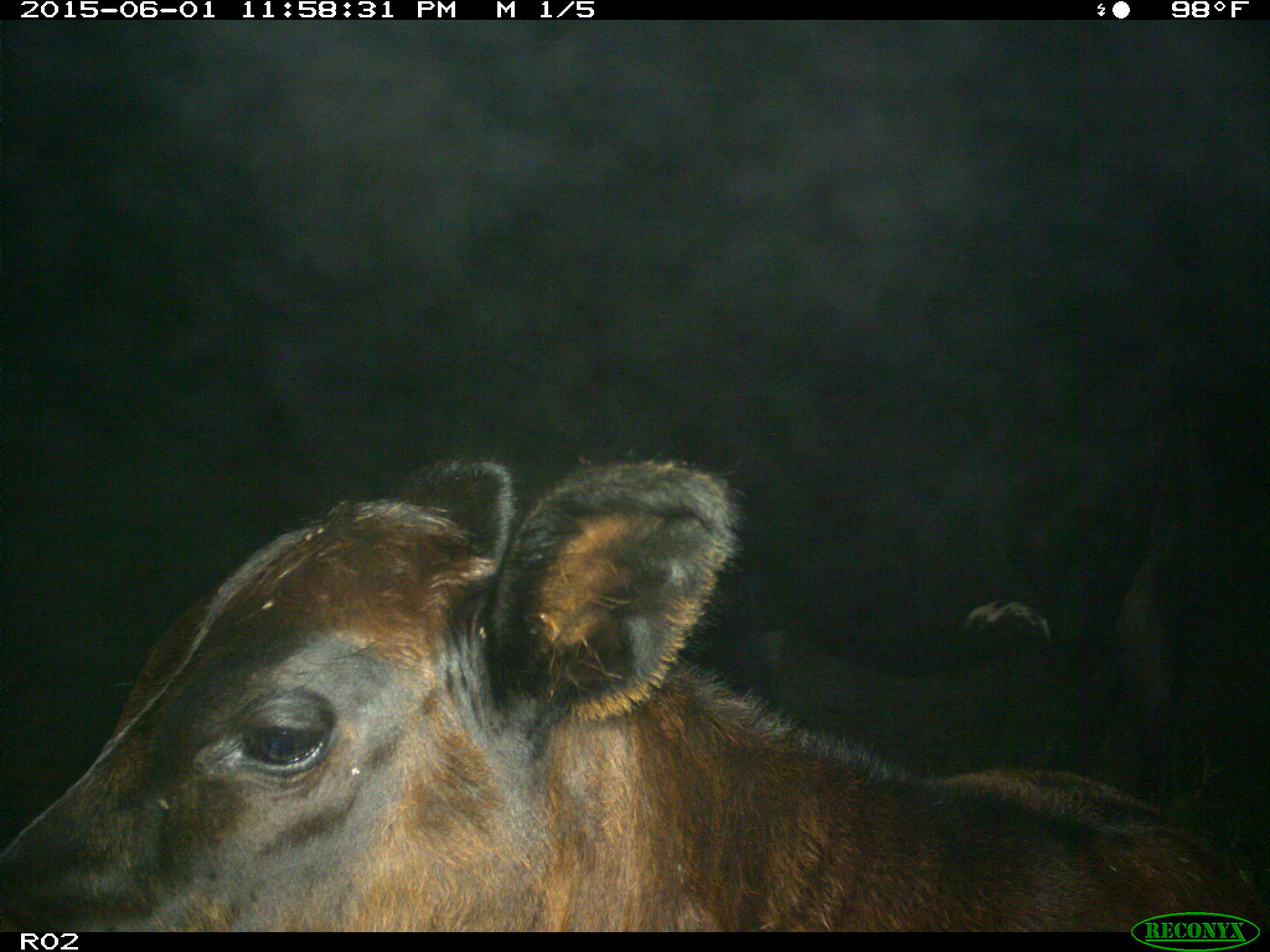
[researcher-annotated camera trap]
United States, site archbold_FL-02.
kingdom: Animalia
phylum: Chordata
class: Mammalia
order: Artiodactyla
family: Bovidae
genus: Bos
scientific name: Bos taurus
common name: domestic cow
Bos taurus (domestic cow).